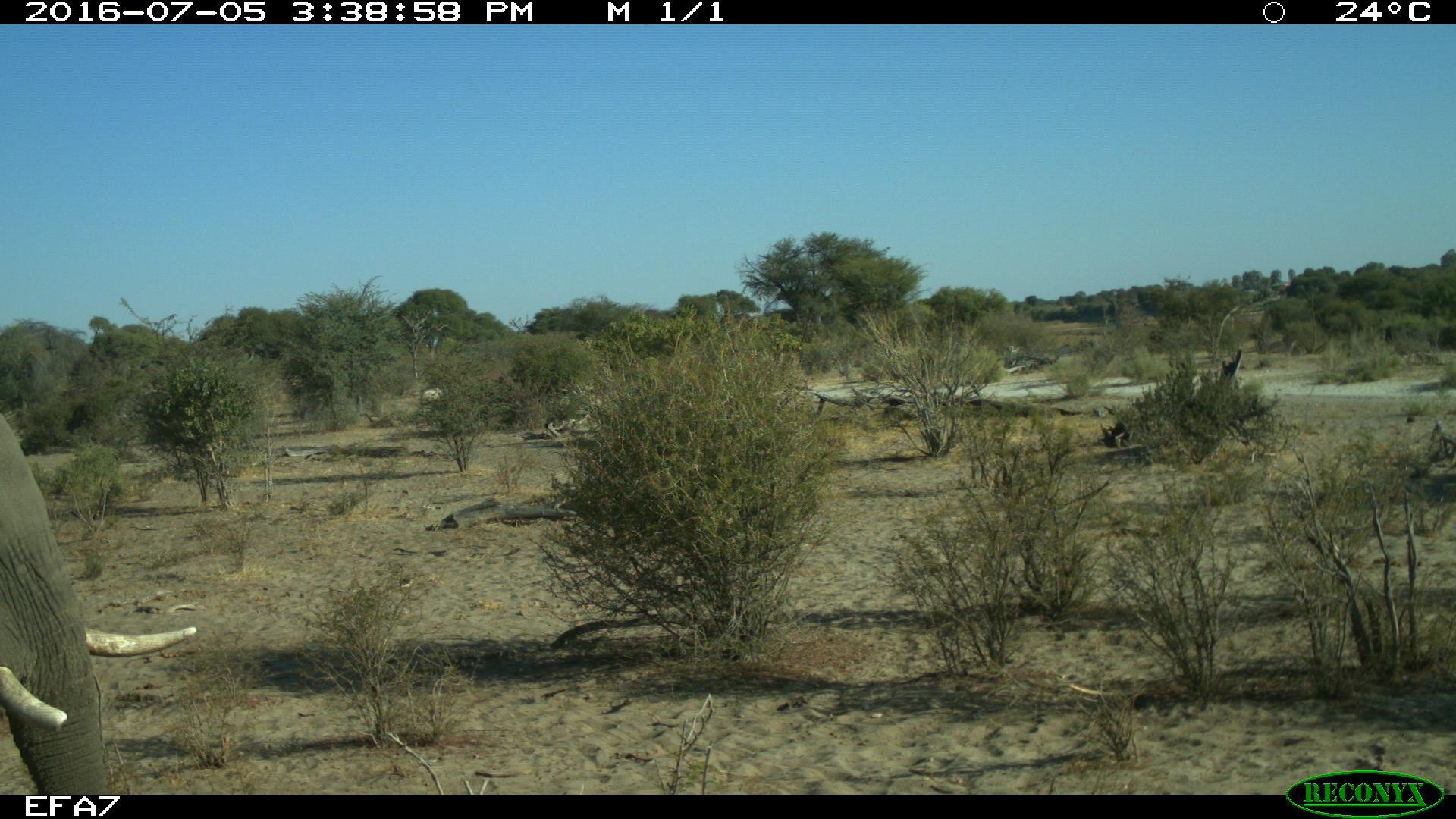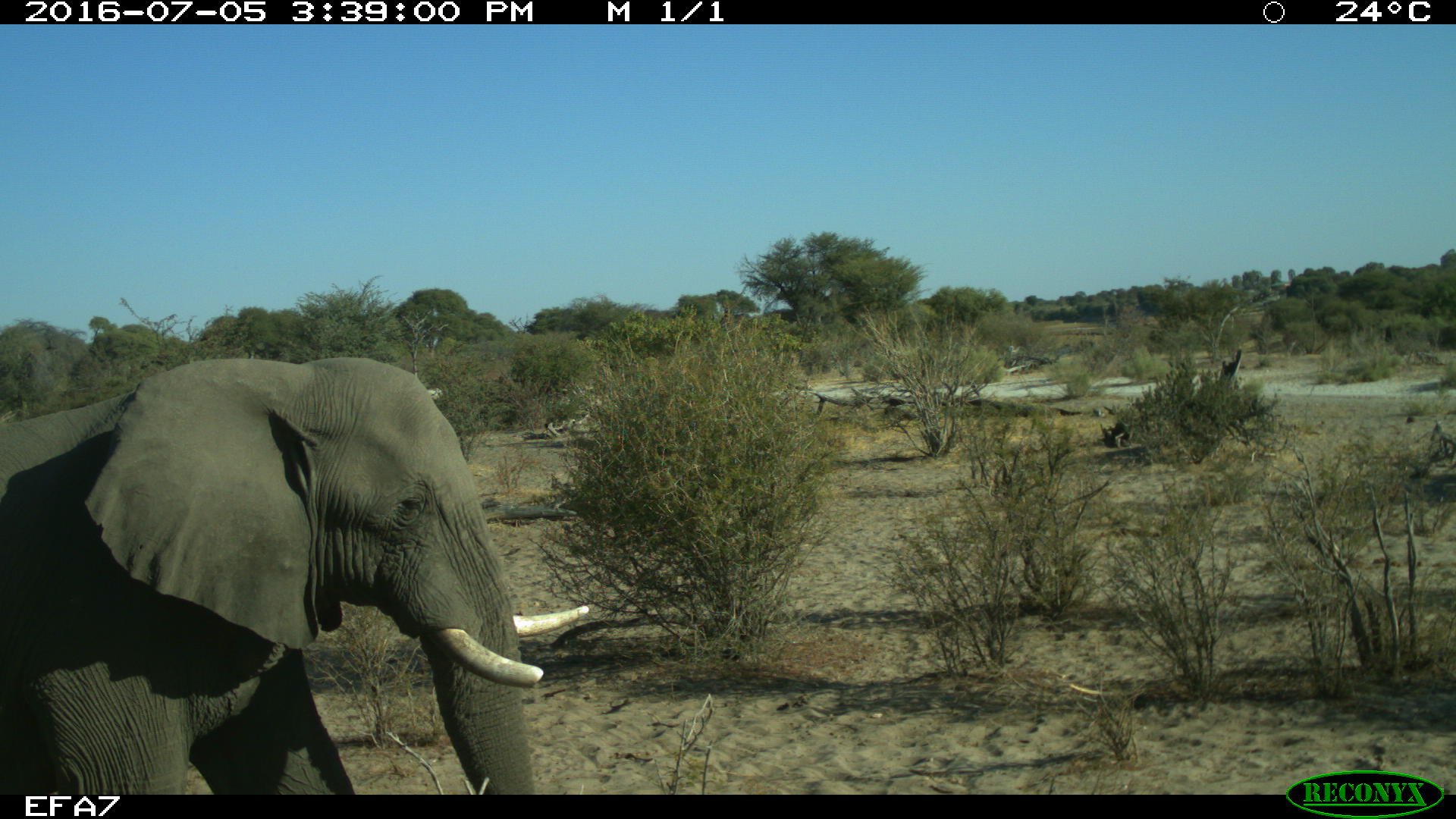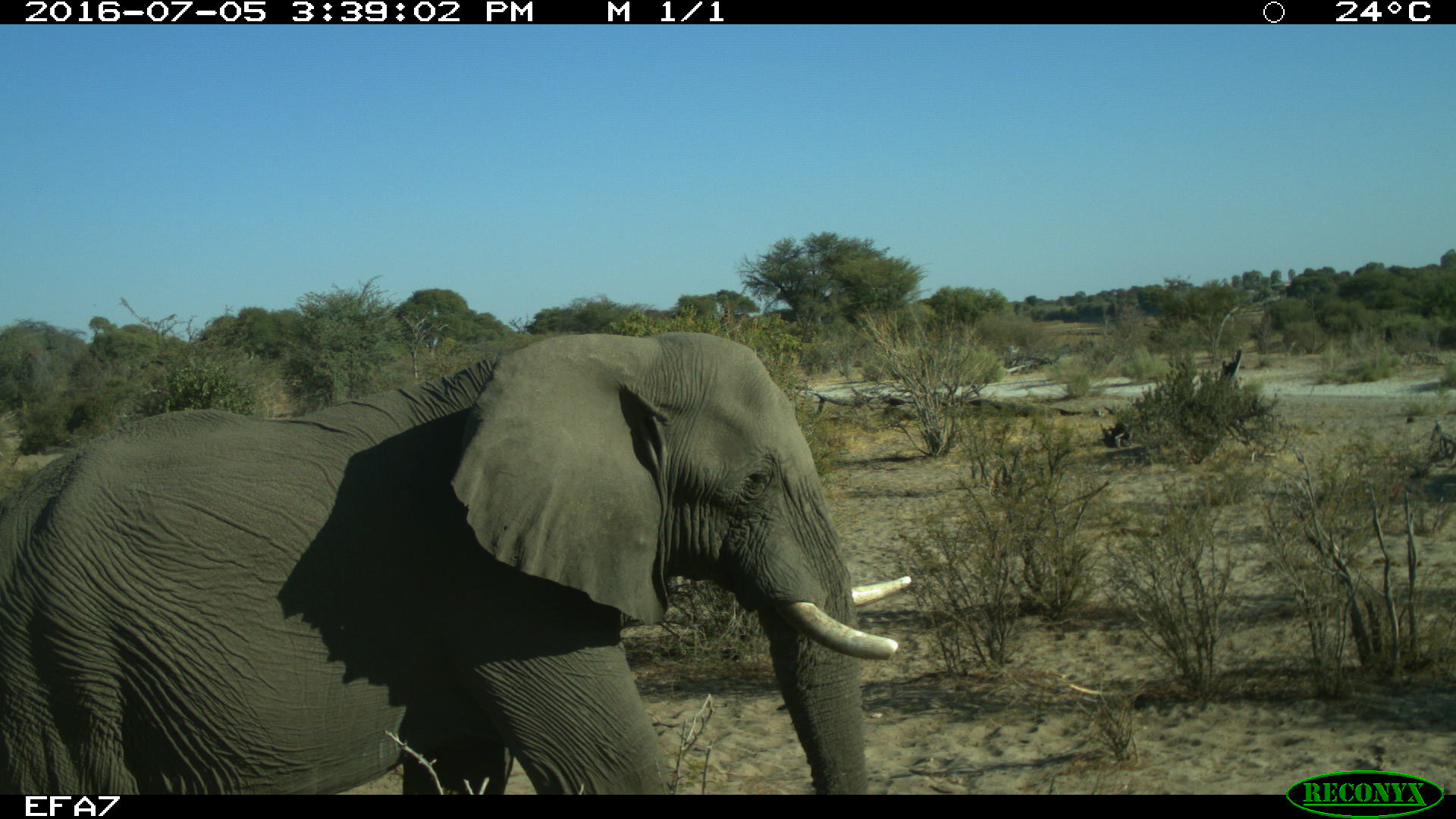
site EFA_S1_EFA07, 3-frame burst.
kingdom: Animalia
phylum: Chordata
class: Mammalia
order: Proboscidea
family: Elephantidae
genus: Loxodonta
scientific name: Loxodonta africana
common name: african bush elephant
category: elephant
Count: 1.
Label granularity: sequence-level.